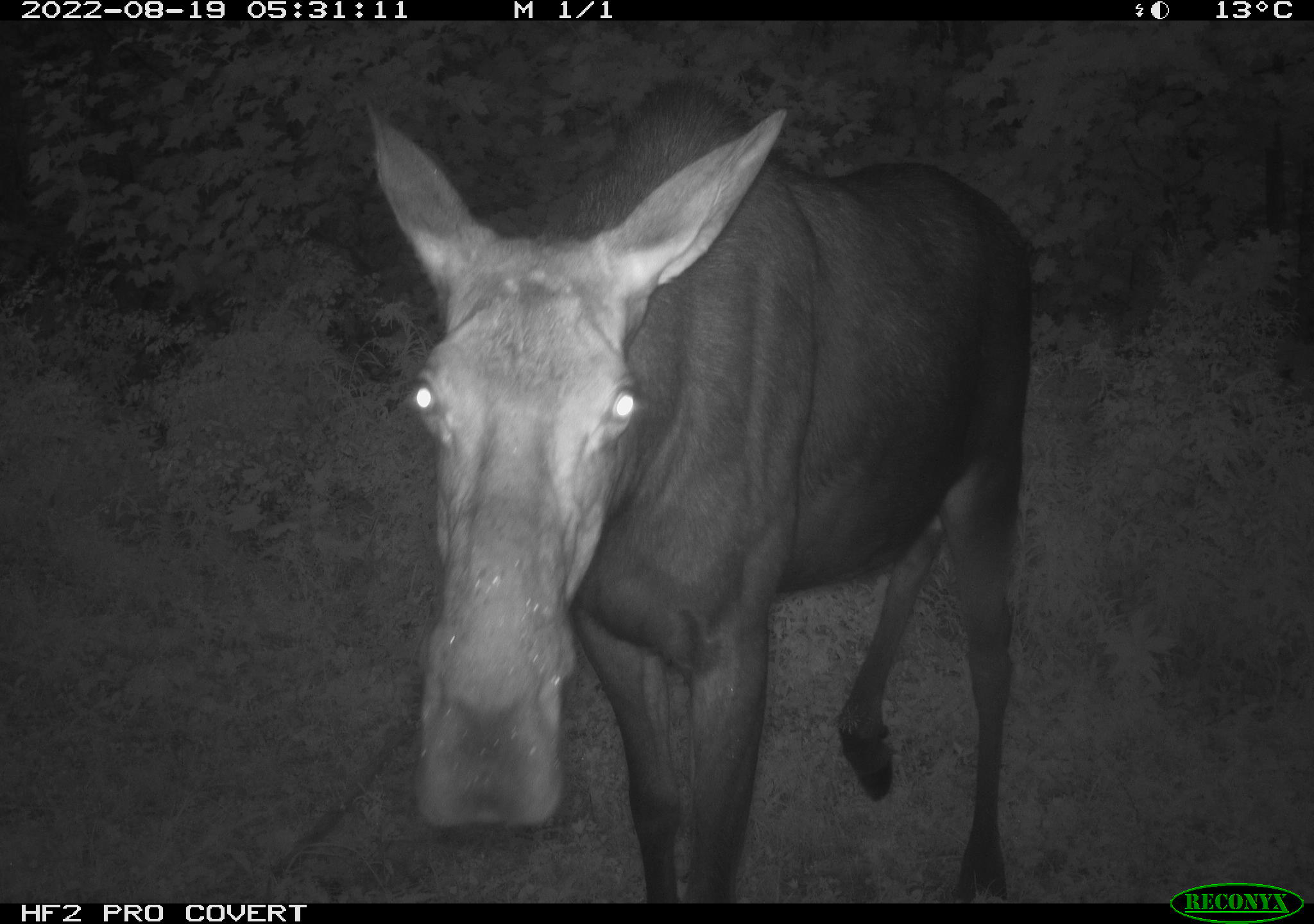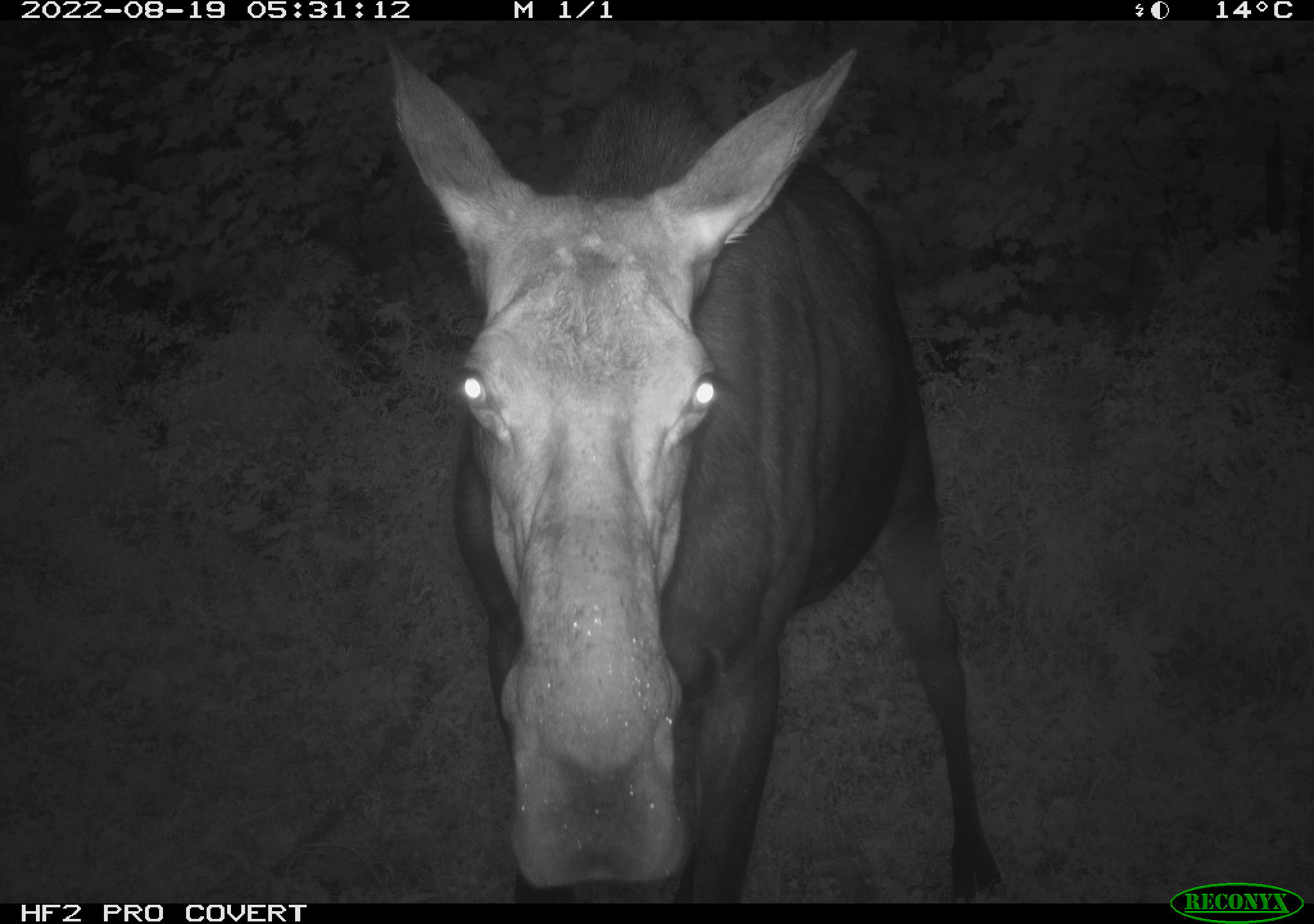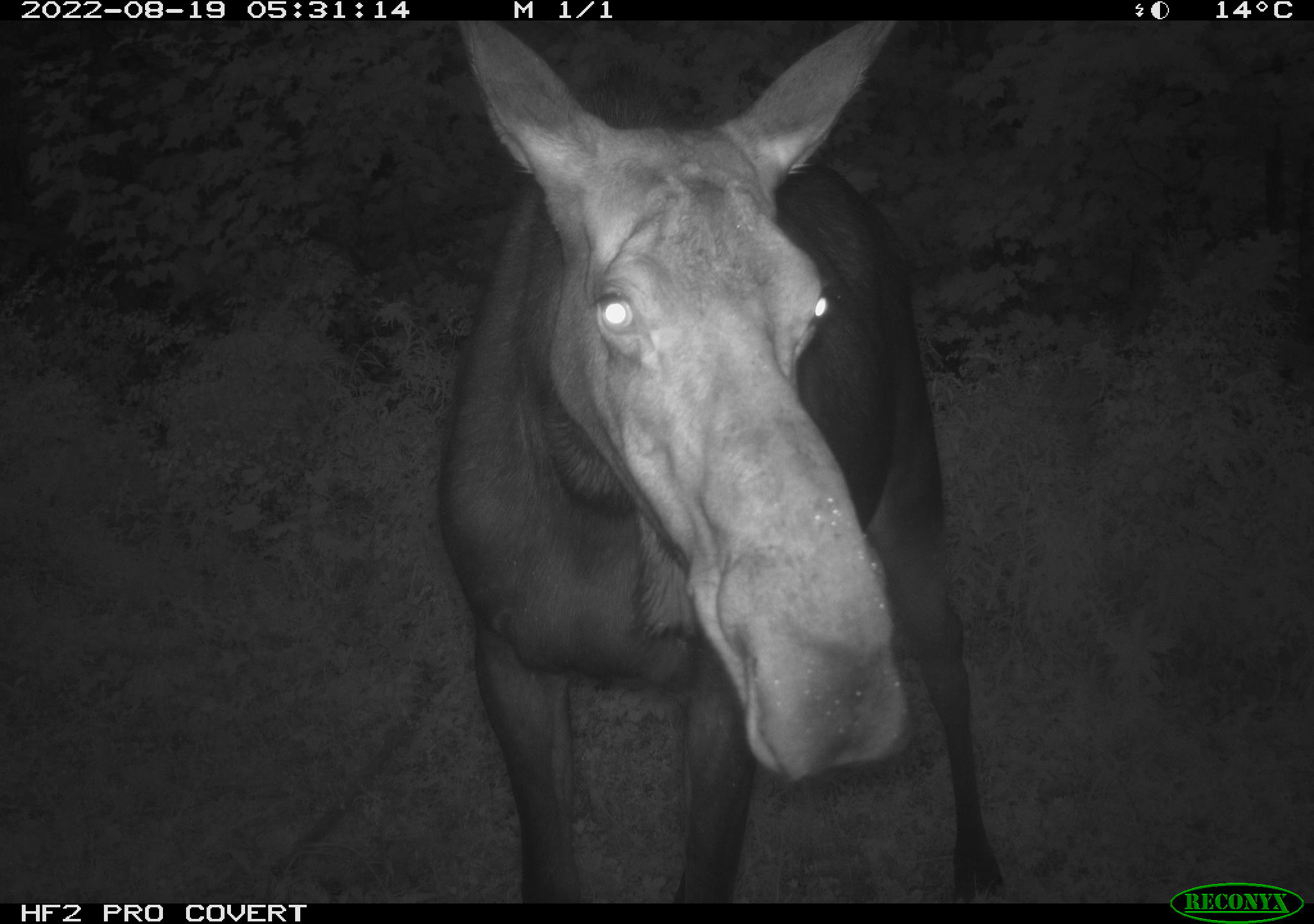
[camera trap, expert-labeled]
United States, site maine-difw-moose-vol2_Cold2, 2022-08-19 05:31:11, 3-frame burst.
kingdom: Animalia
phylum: Chordata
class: Mammalia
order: Artiodactyla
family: Cervidae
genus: Alces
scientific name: Alces alces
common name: moose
Moose (Alces alces).